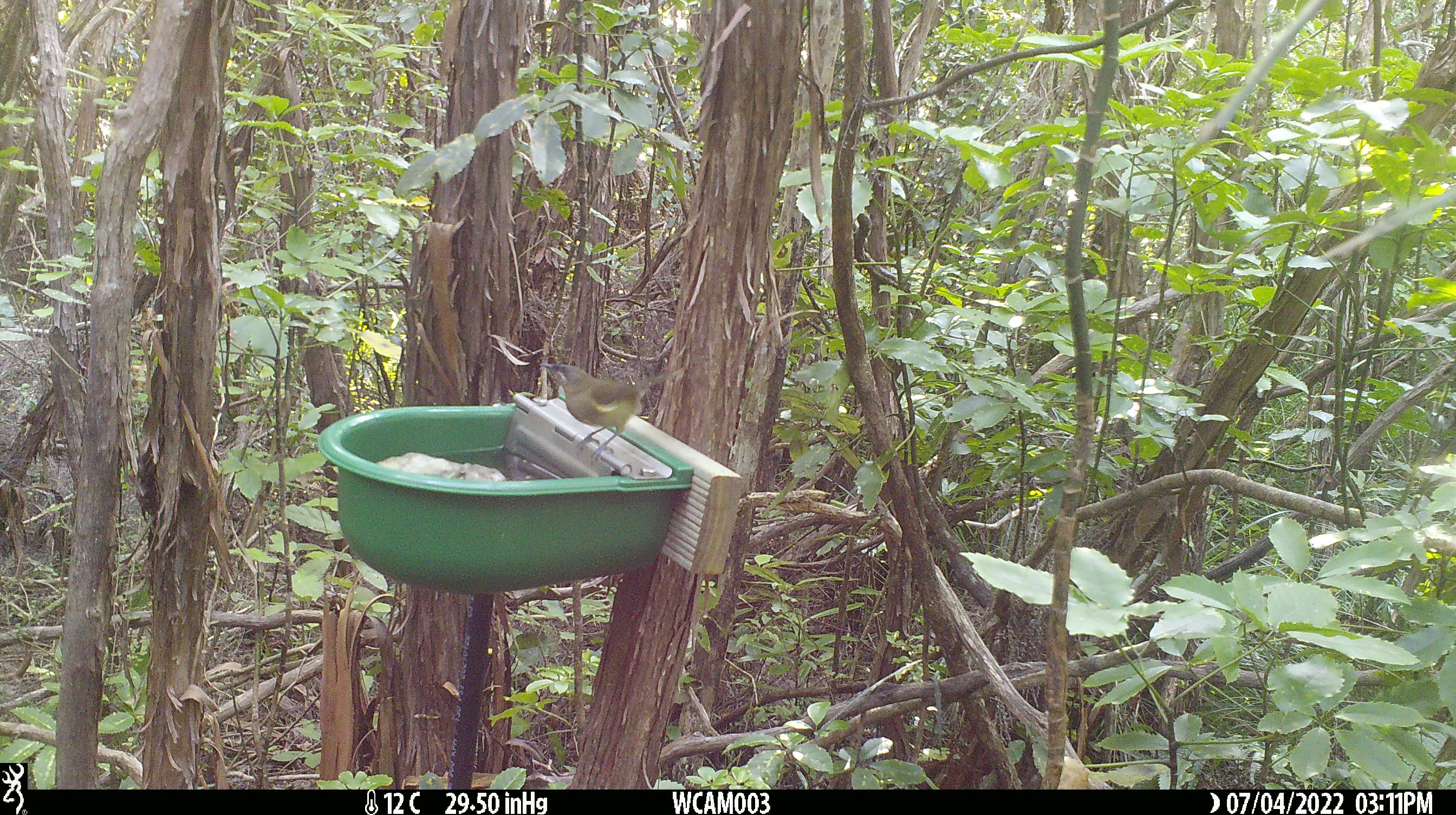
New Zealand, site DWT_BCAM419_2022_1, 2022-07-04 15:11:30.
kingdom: Animalia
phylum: Chordata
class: Aves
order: Passeriformes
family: Meliphagidae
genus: Anthornis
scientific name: Anthornis melanura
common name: new zealand bellbird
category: bellbird